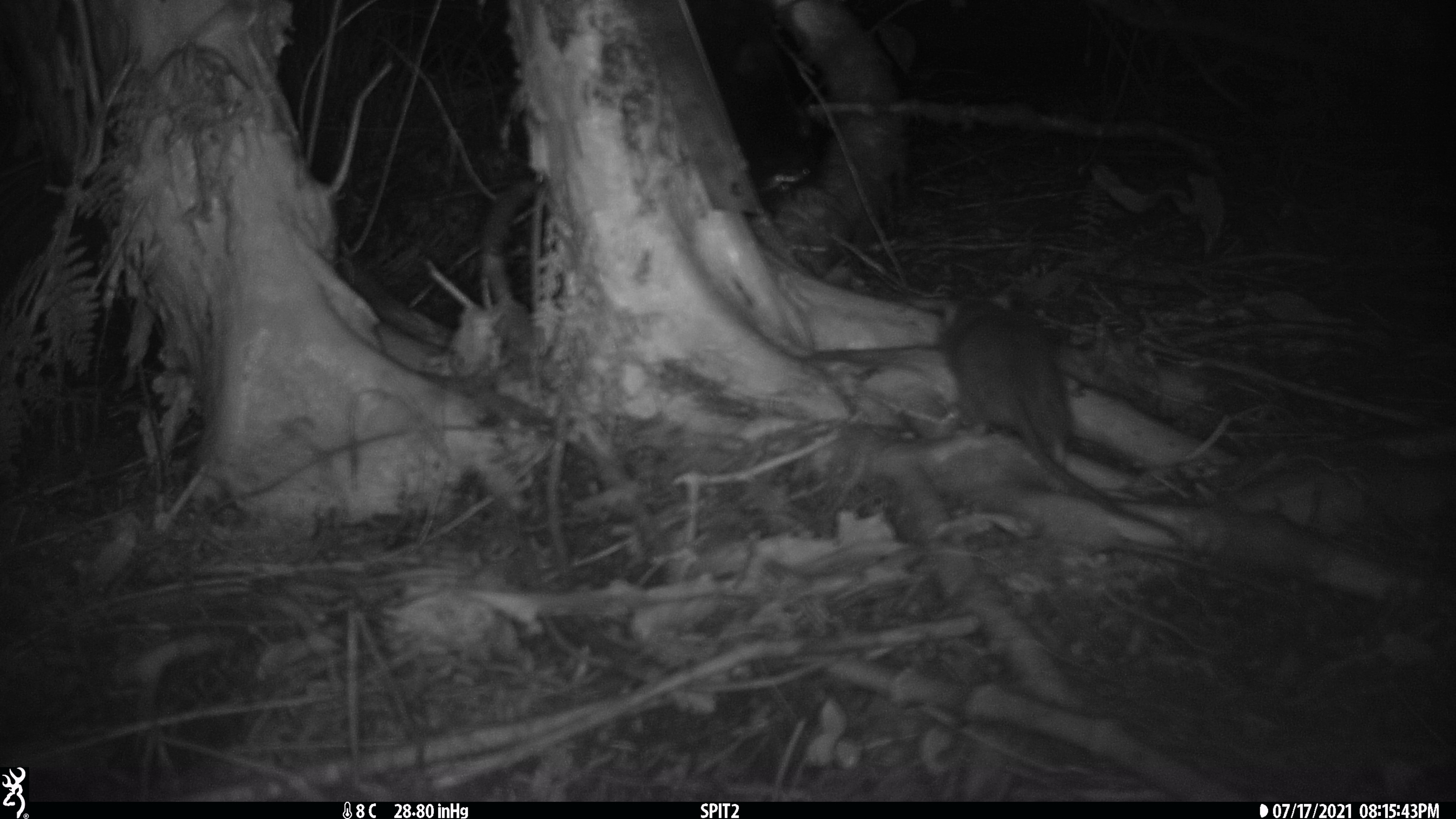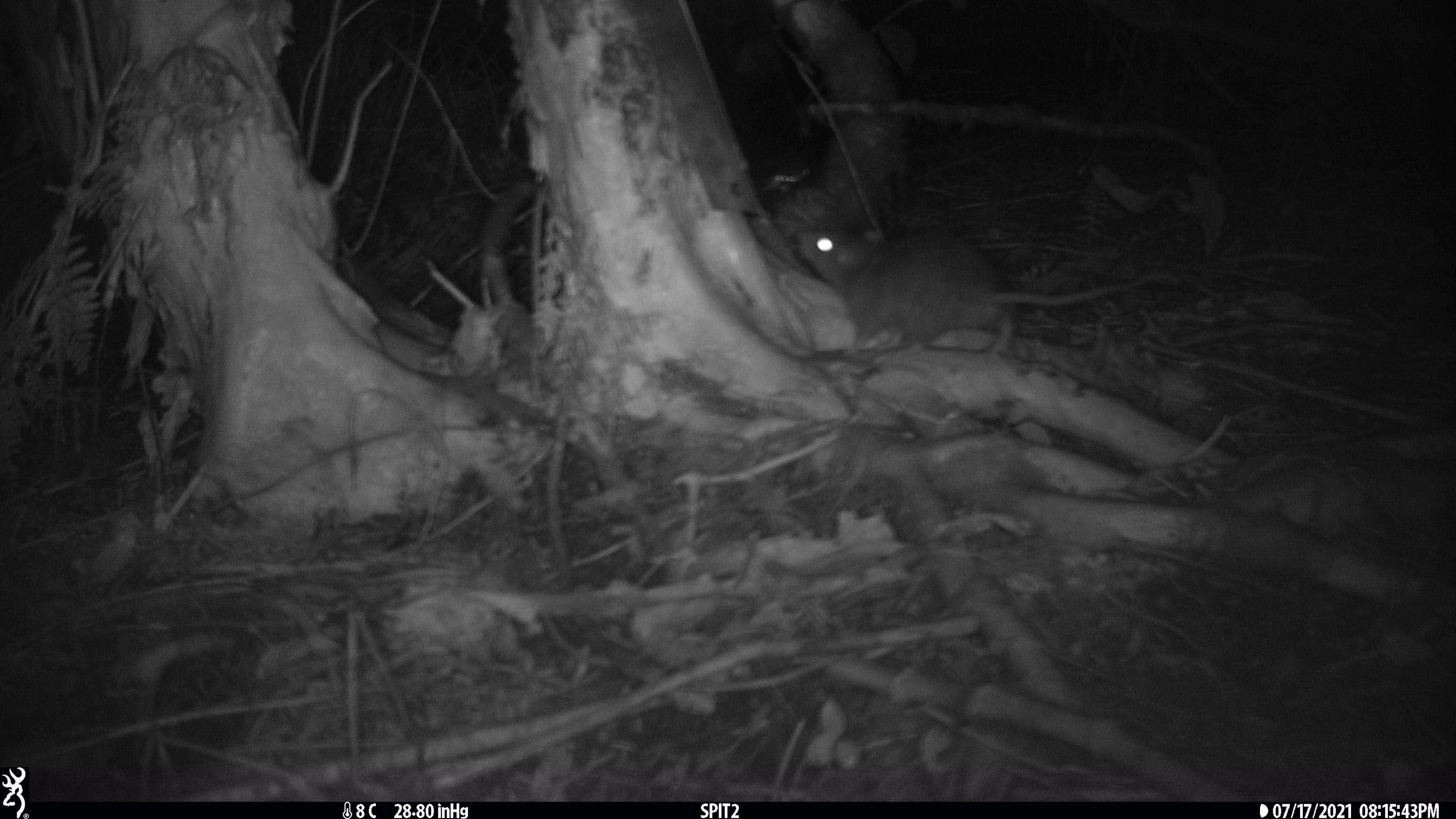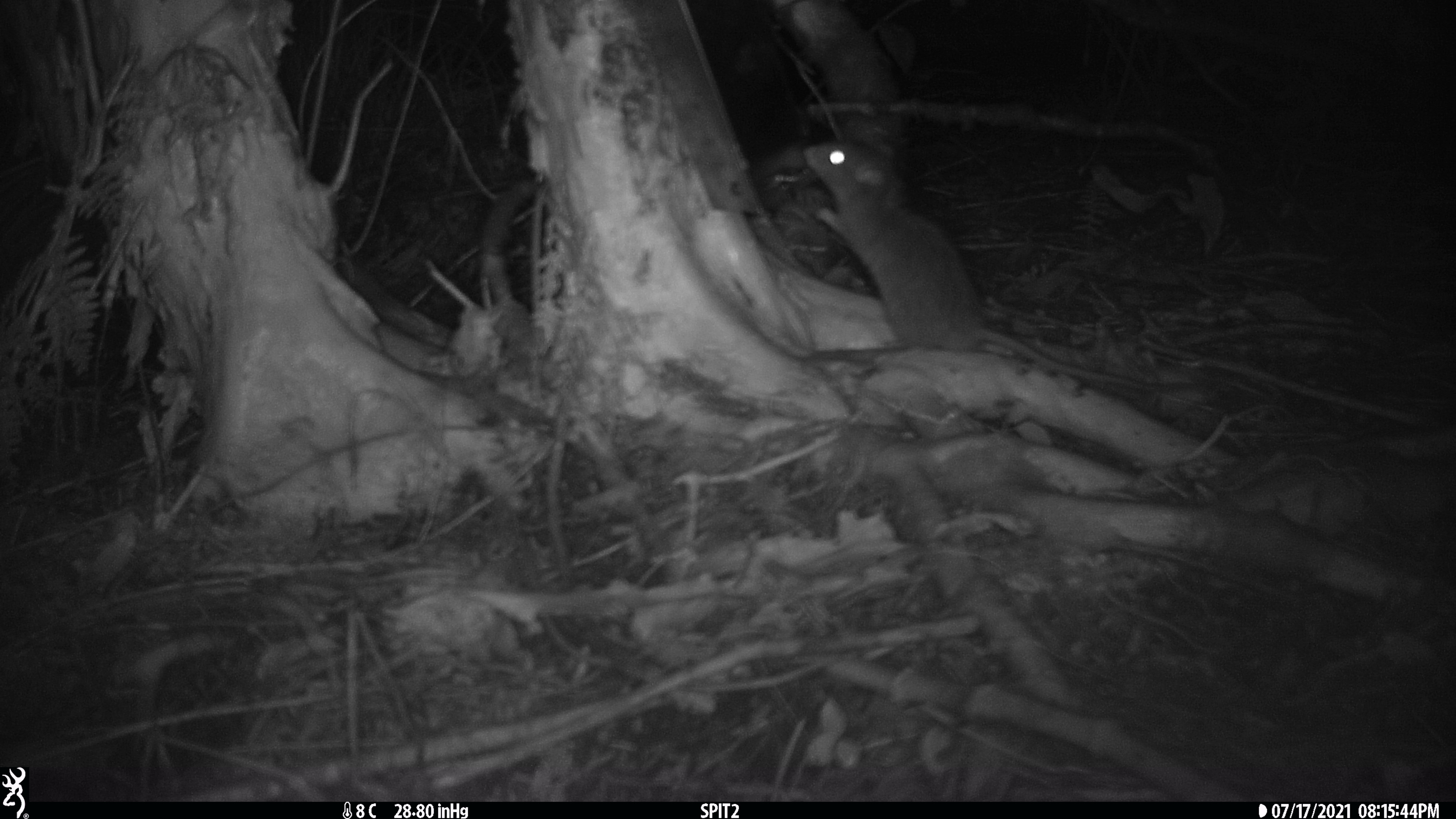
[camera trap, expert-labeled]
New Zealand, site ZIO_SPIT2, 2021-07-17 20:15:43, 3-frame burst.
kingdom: Animalia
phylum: Chordata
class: Mammalia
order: Rodentia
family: Muridae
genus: Rattus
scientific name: Rattus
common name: rat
Rat (Rattus).